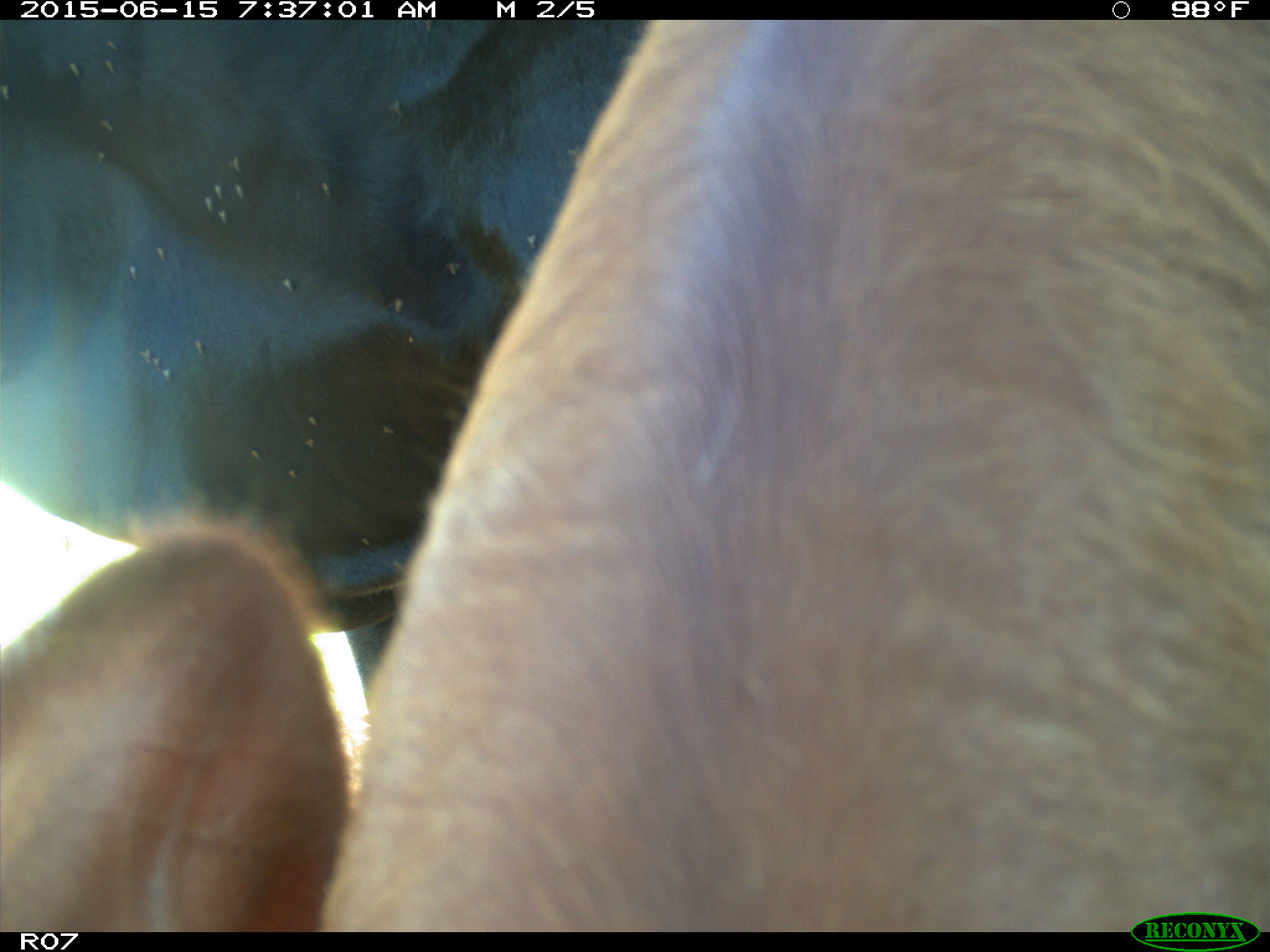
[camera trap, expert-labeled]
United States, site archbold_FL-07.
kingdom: Animalia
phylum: Chordata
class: Mammalia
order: Artiodactyla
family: Bovidae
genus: Bos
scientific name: Bos taurus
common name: domestic cow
Bos taurus (domestic cow).